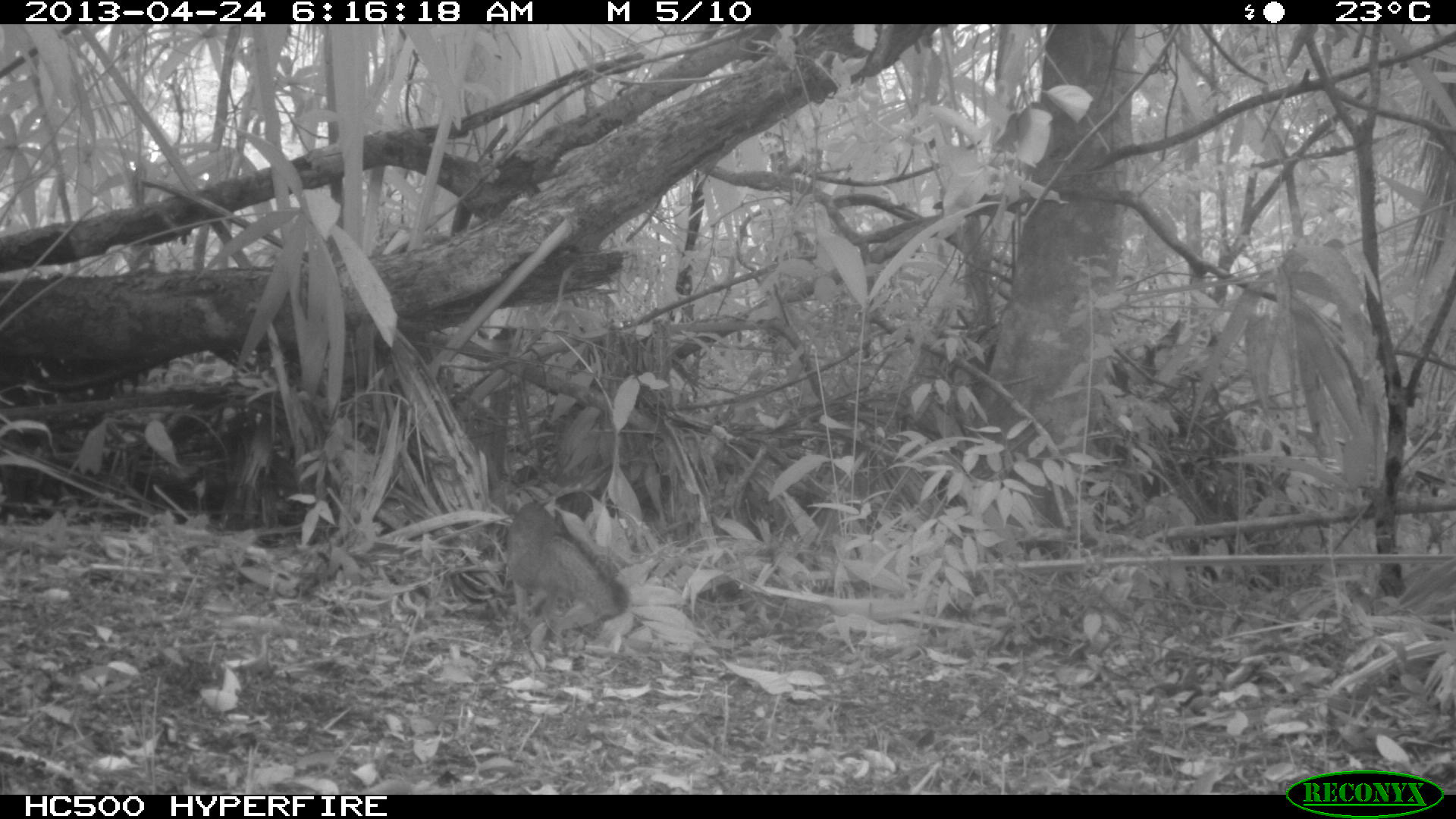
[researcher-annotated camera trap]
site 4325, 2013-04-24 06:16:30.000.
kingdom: Animalia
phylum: Chordata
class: Mammalia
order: Carnivora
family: Canidae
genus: Urocyon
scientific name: Urocyon cinereoargenteus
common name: gray fox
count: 1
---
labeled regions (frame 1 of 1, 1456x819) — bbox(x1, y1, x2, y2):
urocyon cinereoargenteus: bbox(499, 486, 628, 637)